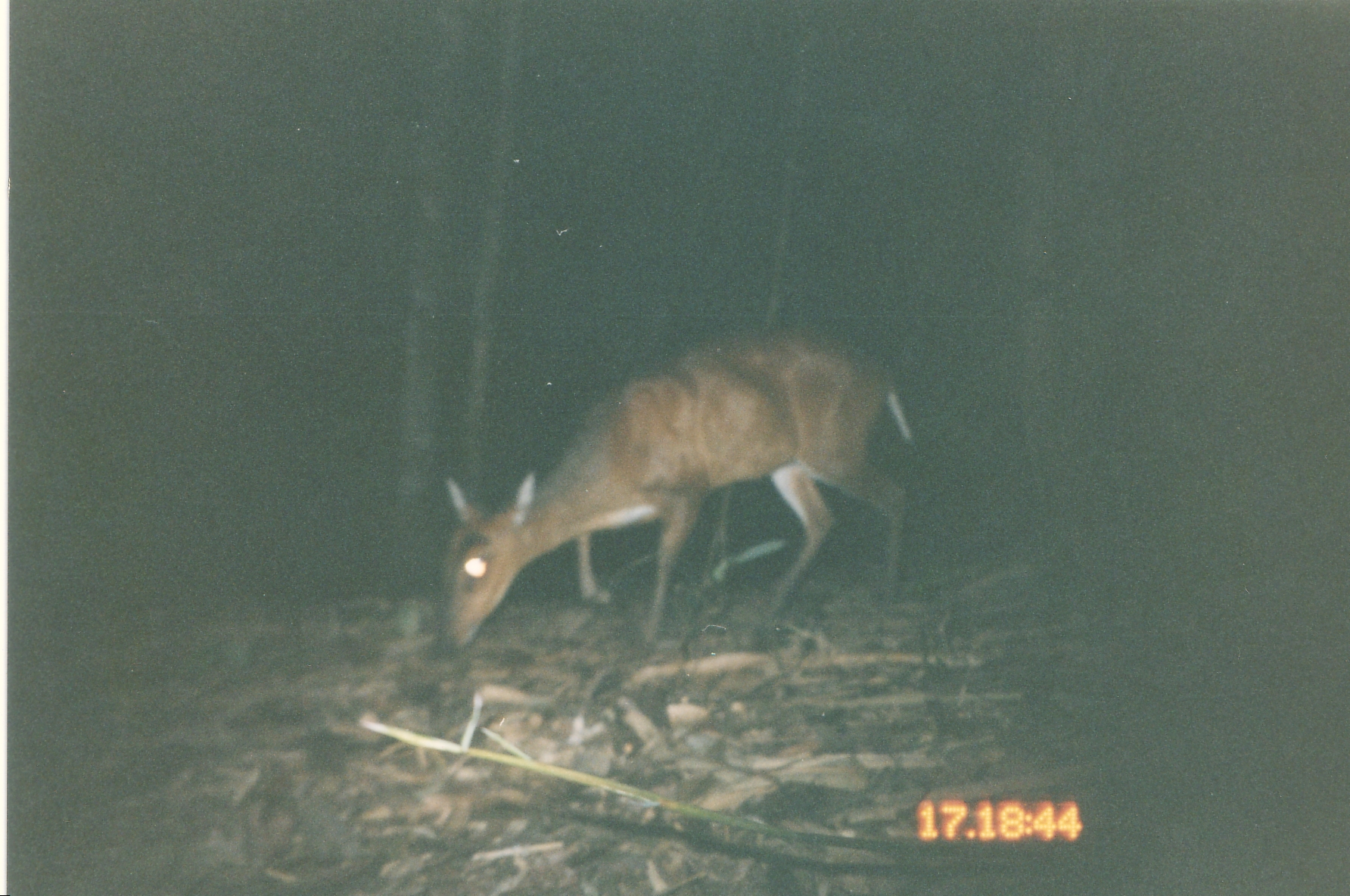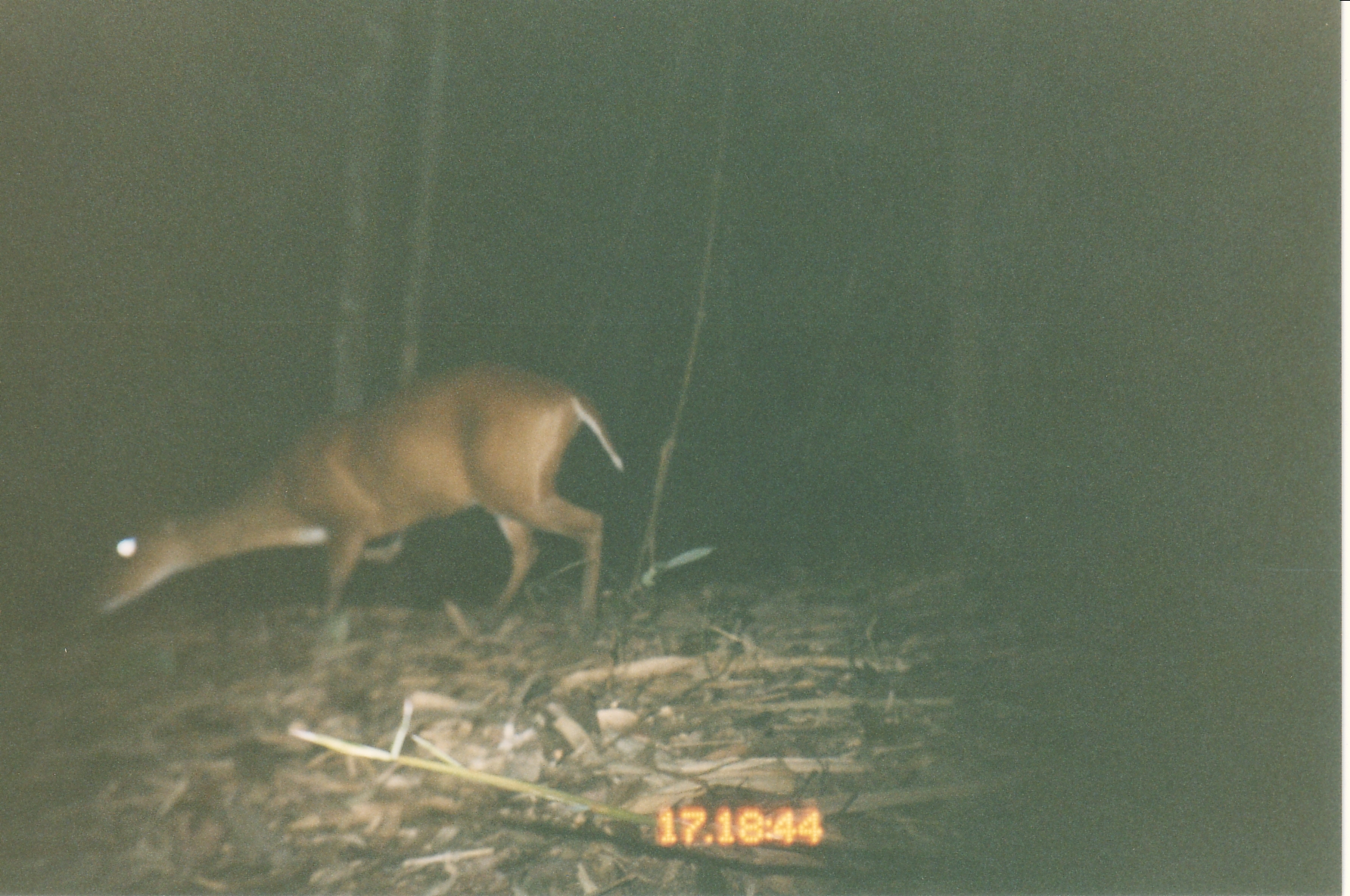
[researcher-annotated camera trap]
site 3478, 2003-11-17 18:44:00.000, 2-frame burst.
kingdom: Animalia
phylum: Chordata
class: Mammalia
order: Artiodactyla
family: Cervidae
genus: Muntiacus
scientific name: Muntiacus muntjak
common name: southern red muntjac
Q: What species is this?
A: Muntiacus muntjak (southern red muntjac).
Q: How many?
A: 1.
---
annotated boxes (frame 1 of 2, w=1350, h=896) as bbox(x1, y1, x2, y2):
muntiacus muntjak: bbox(437, 331, 919, 654)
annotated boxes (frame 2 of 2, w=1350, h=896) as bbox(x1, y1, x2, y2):
muntiacus muntjak: bbox(79, 354, 629, 643)